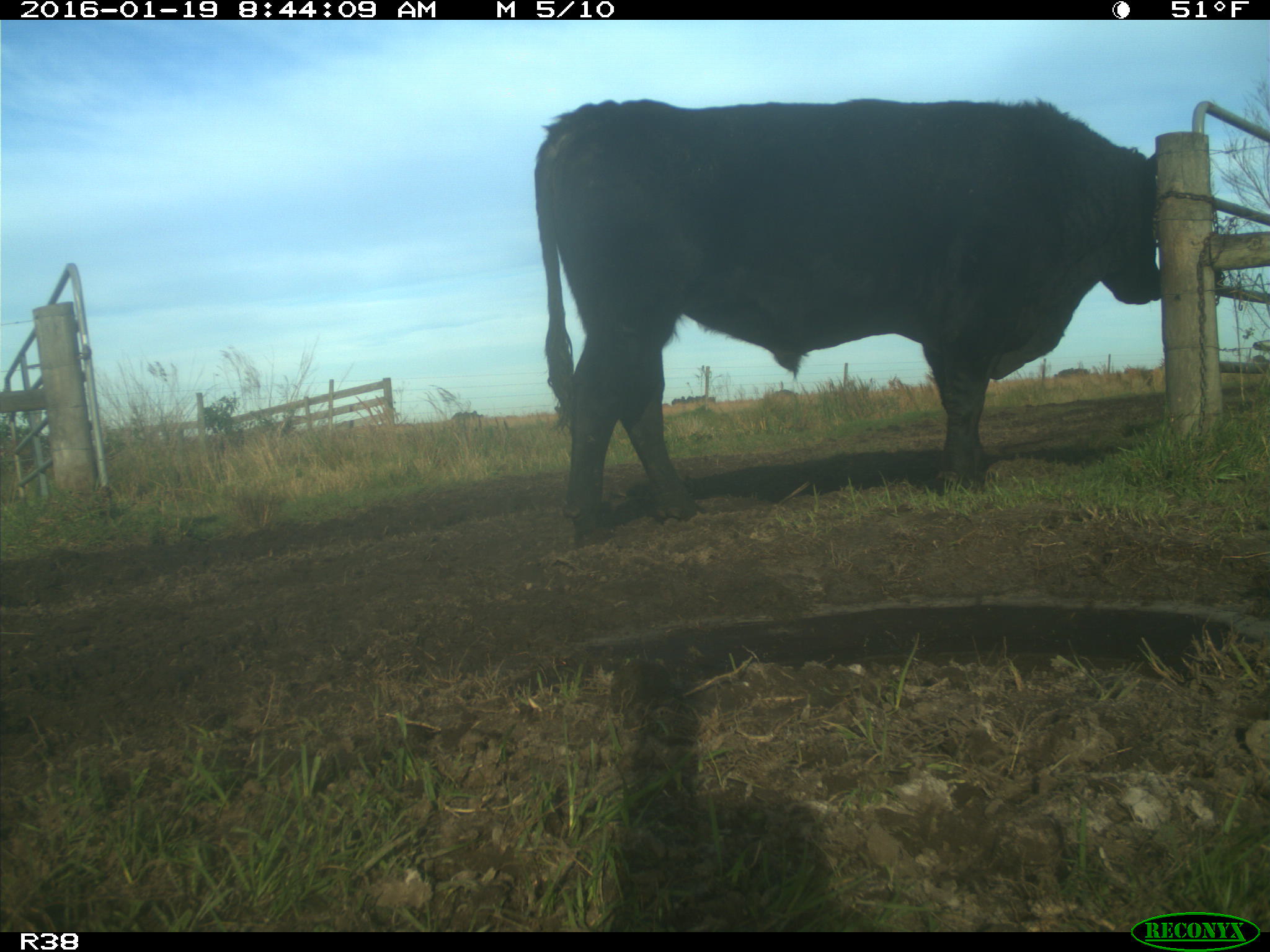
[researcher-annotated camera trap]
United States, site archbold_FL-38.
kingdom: Animalia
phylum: Chordata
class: Mammalia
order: Artiodactyla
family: Bovidae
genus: Bos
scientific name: Bos taurus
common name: domestic cow